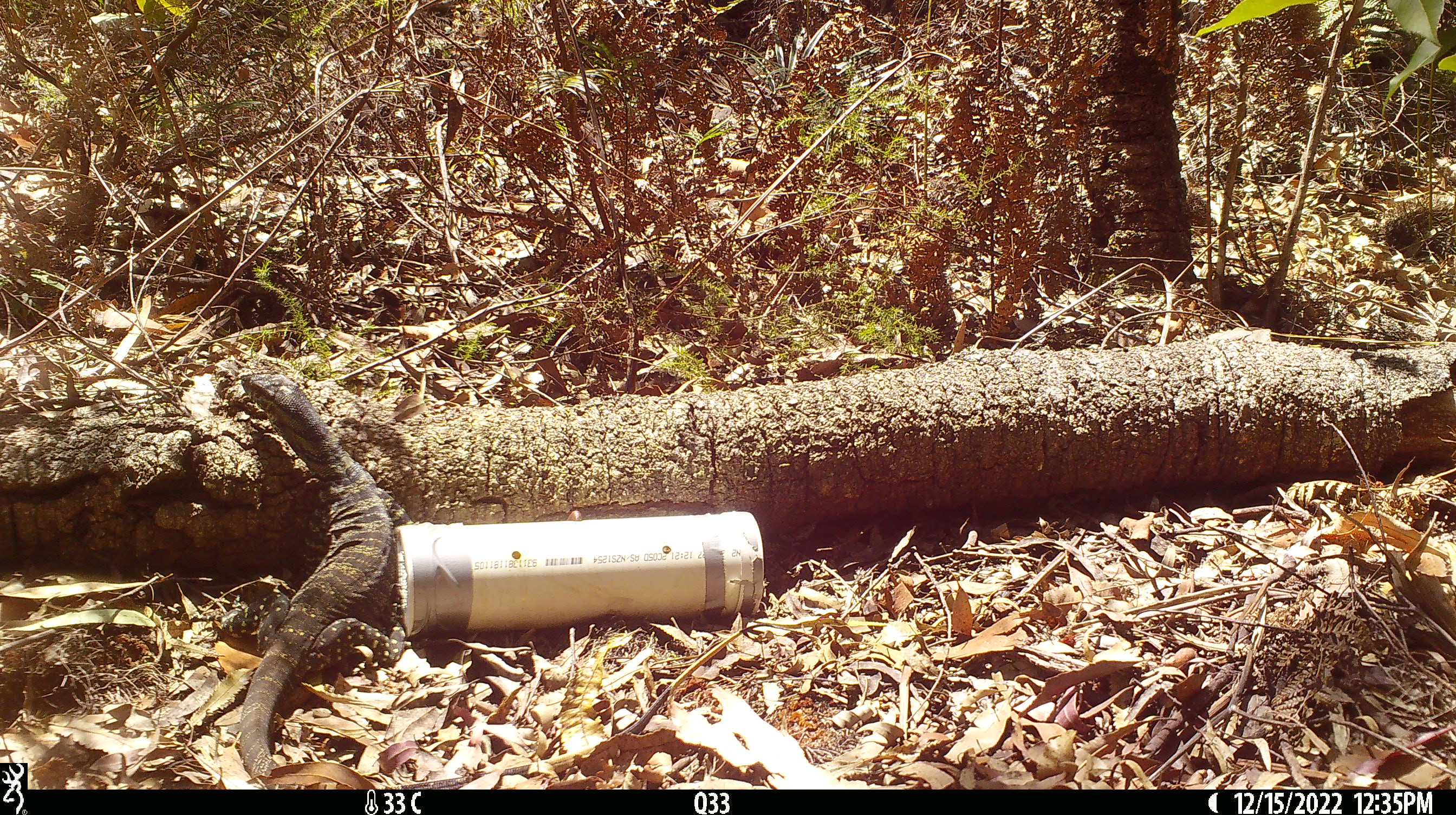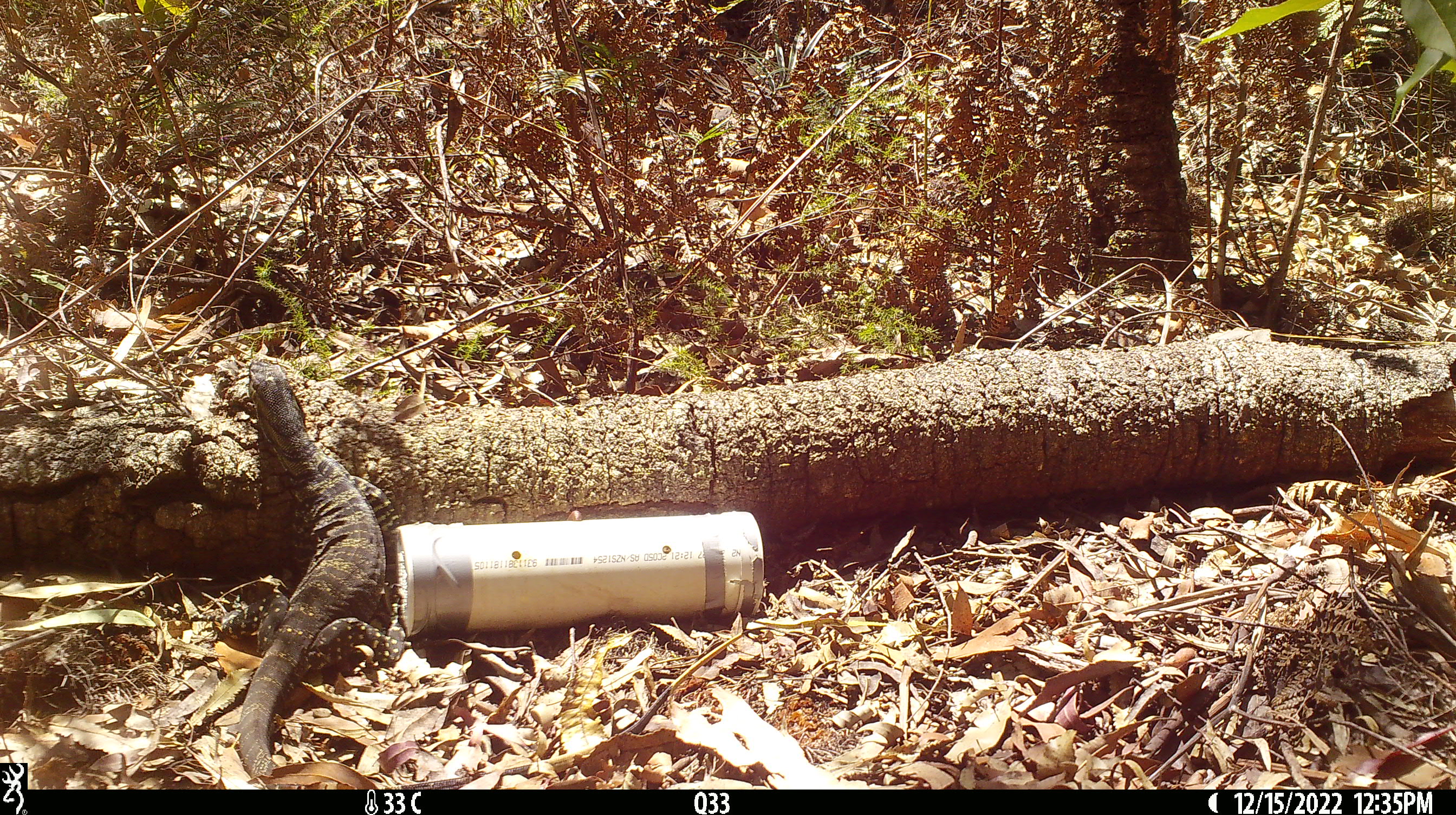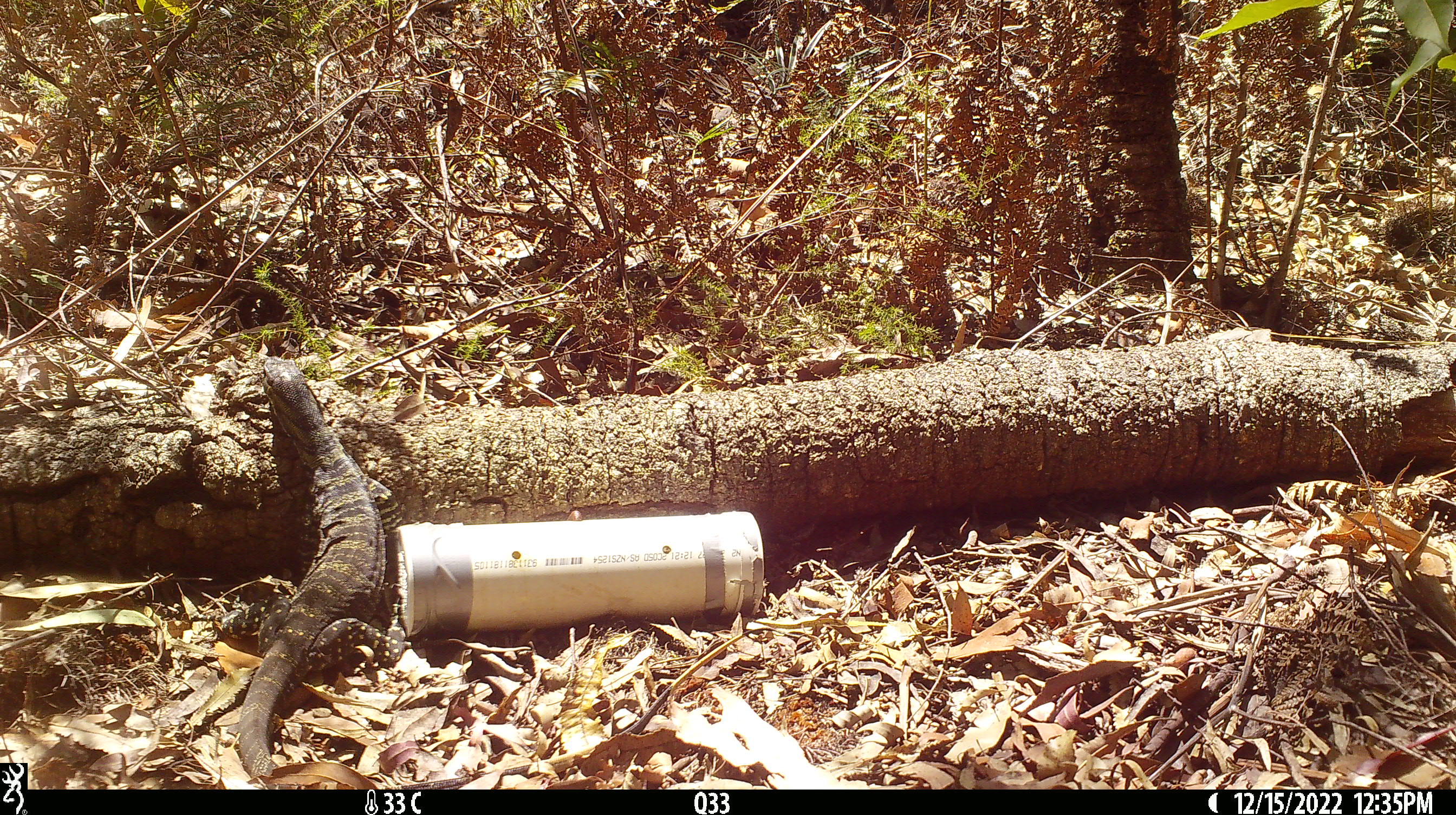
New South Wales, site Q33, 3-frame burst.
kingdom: Animalia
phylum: Chordata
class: Reptilia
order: Squamata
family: Varanidae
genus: Varanus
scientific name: Varanus varius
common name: lace monitor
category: goanna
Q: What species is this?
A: Goanna (lace monitor) (Varanus varius).